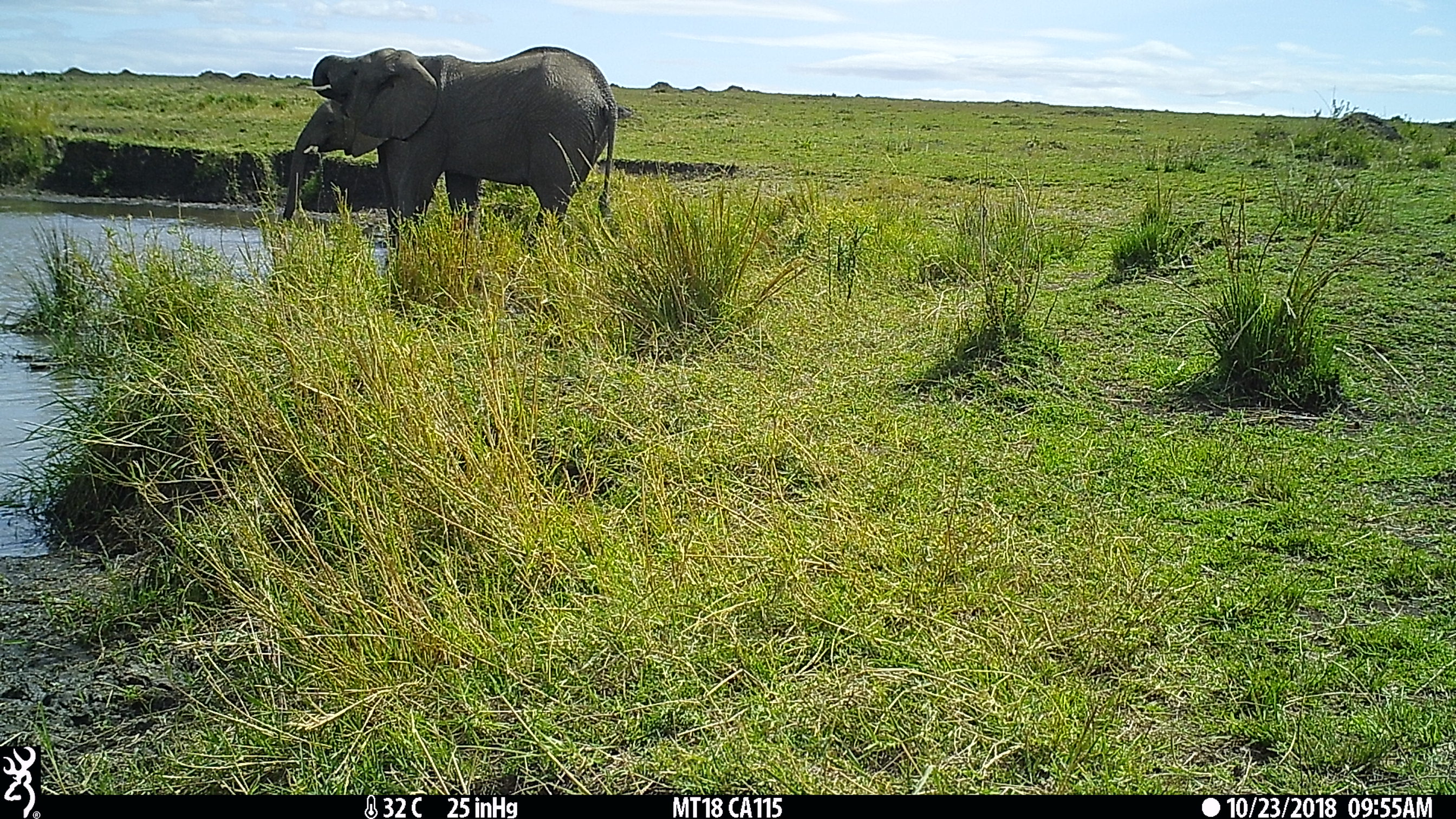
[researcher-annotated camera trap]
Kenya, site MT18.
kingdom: Animalia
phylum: Chordata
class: Mammalia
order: Proboscidea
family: Elephantidae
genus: Loxodonta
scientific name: Loxodonta africana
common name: elephant